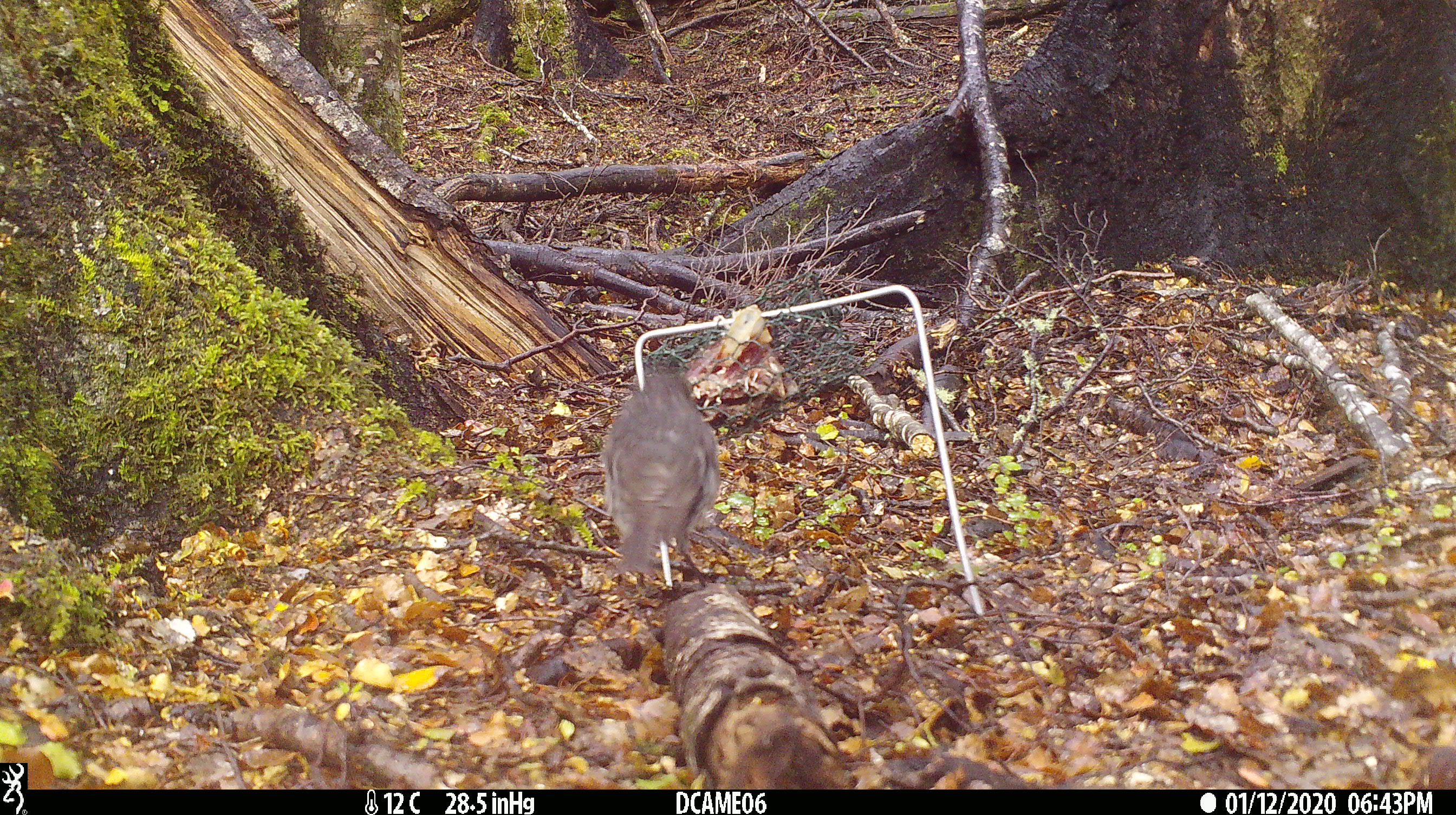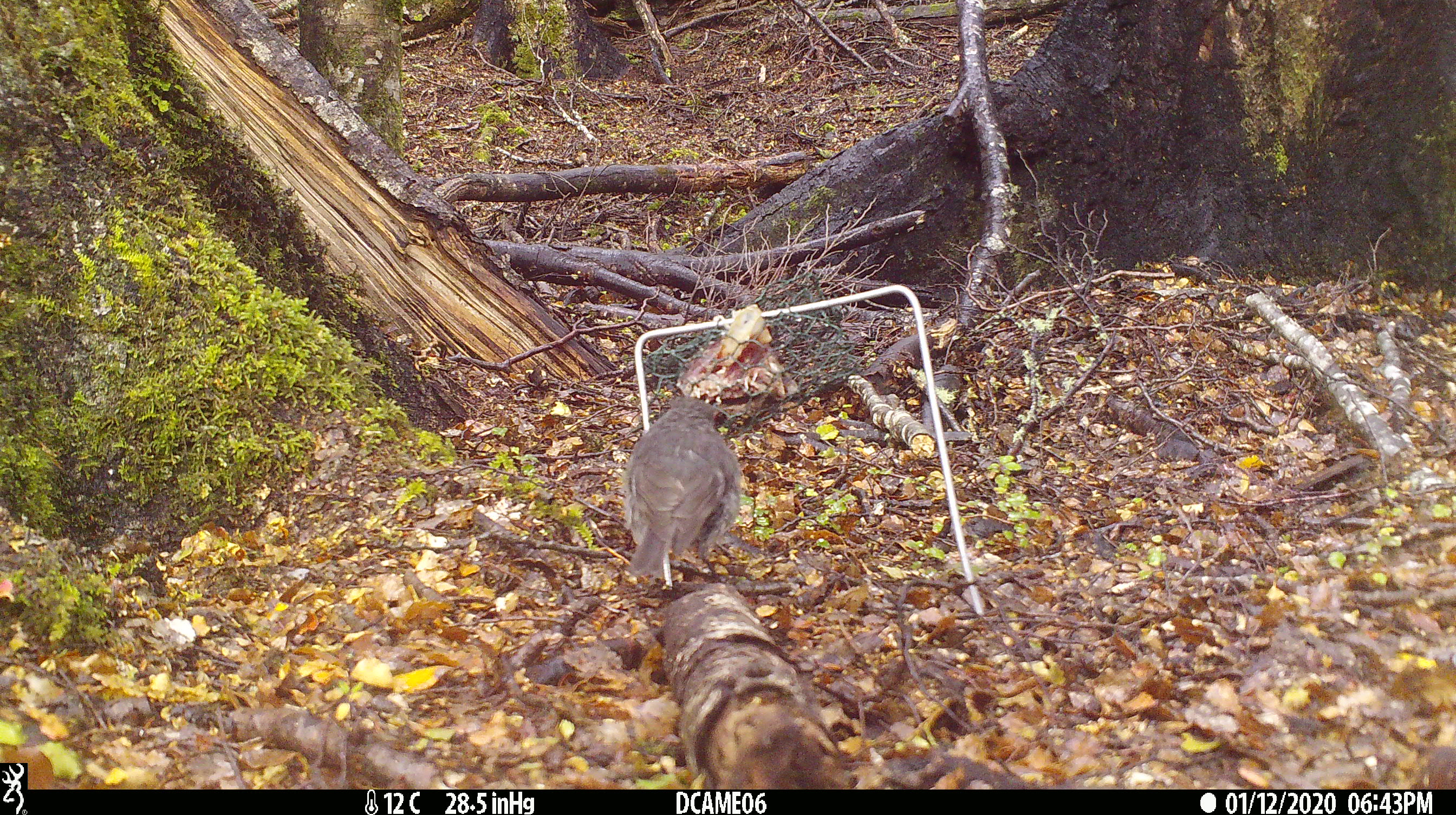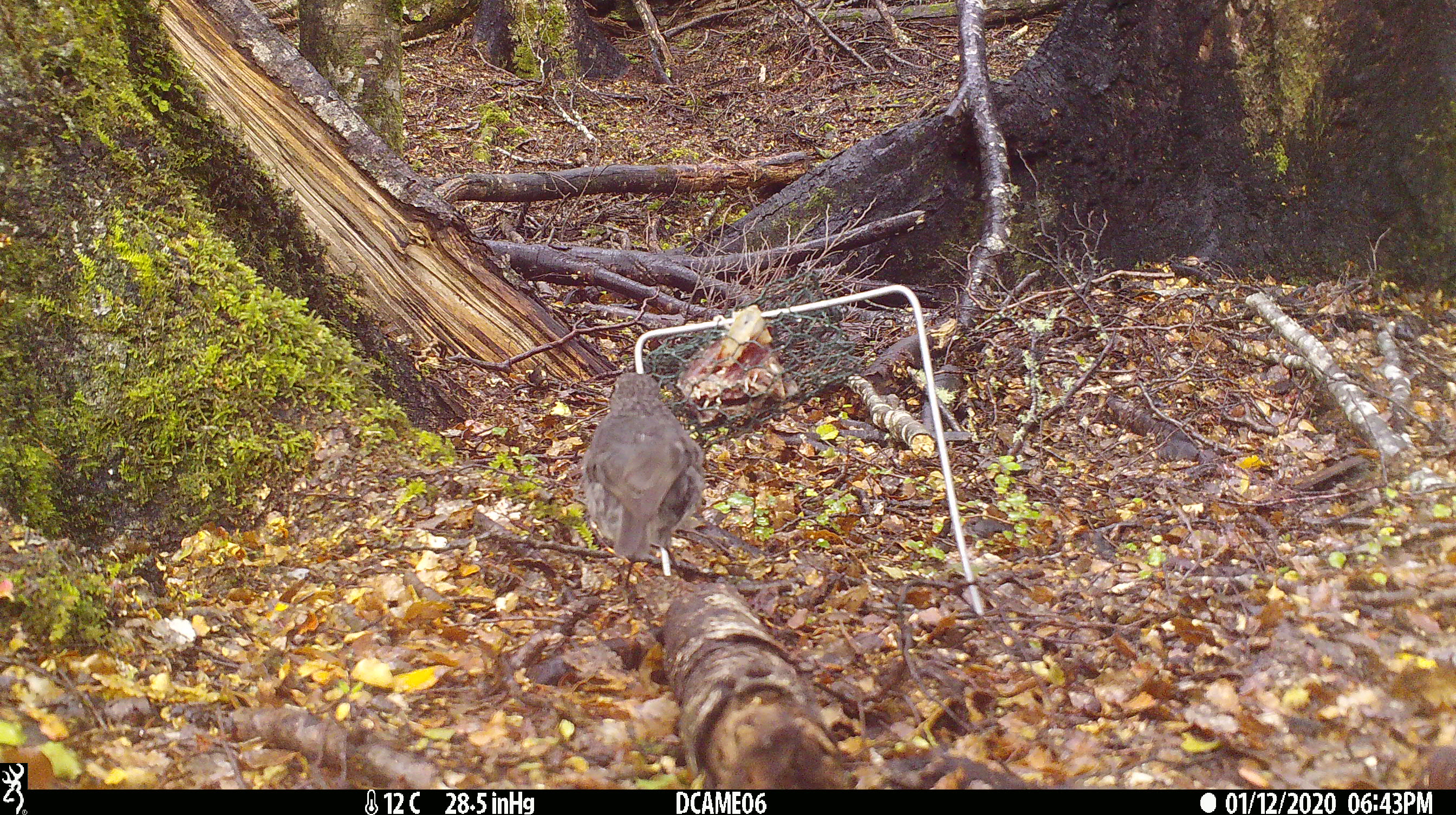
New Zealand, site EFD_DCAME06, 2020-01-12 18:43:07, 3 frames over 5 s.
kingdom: Animalia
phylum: Chordata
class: Aves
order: Passeriformes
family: Petroicidae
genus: Petroica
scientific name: Petroica australis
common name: new zealand robin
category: robin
Robin (new zealand robin) (Petroica australis).